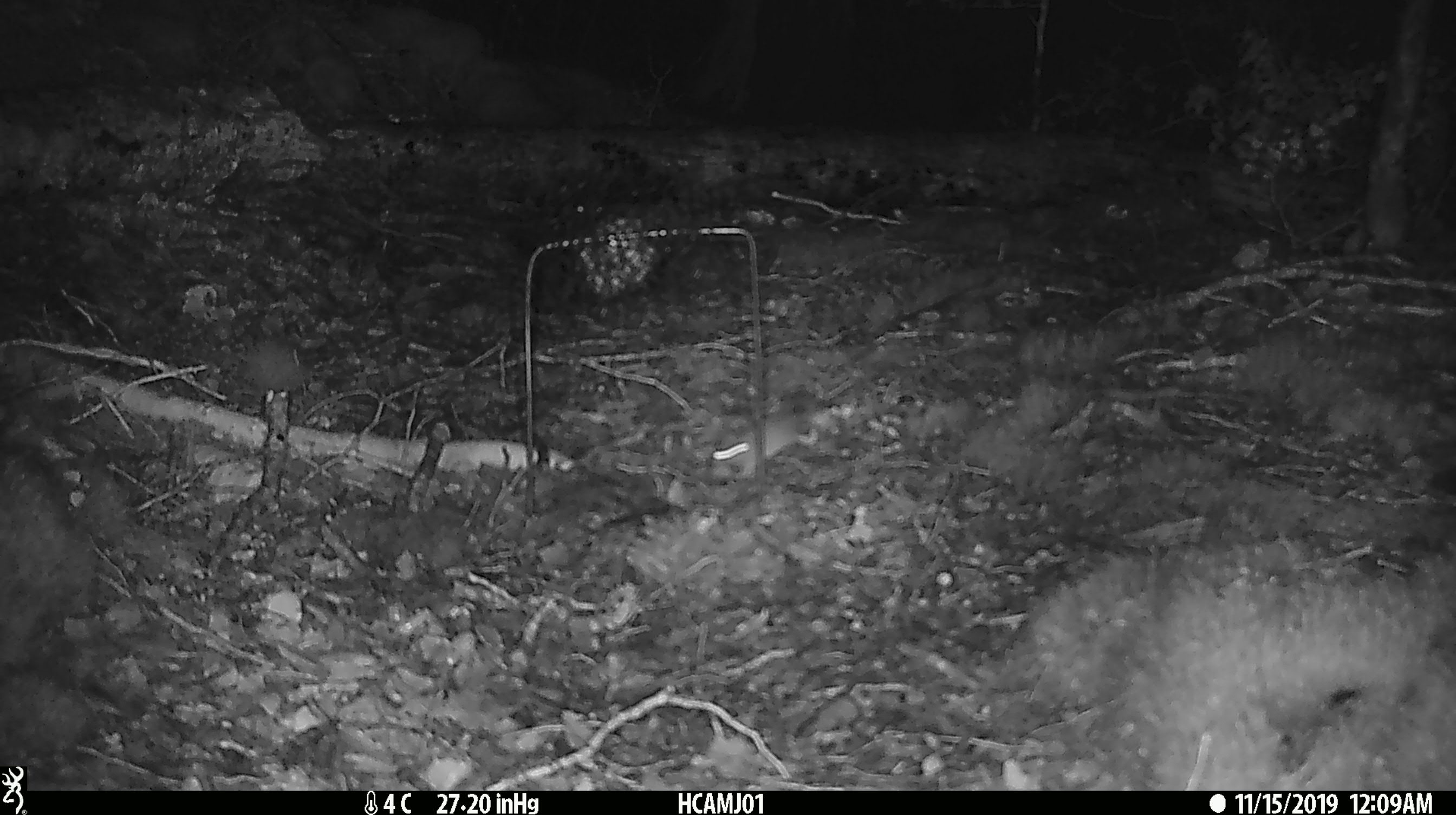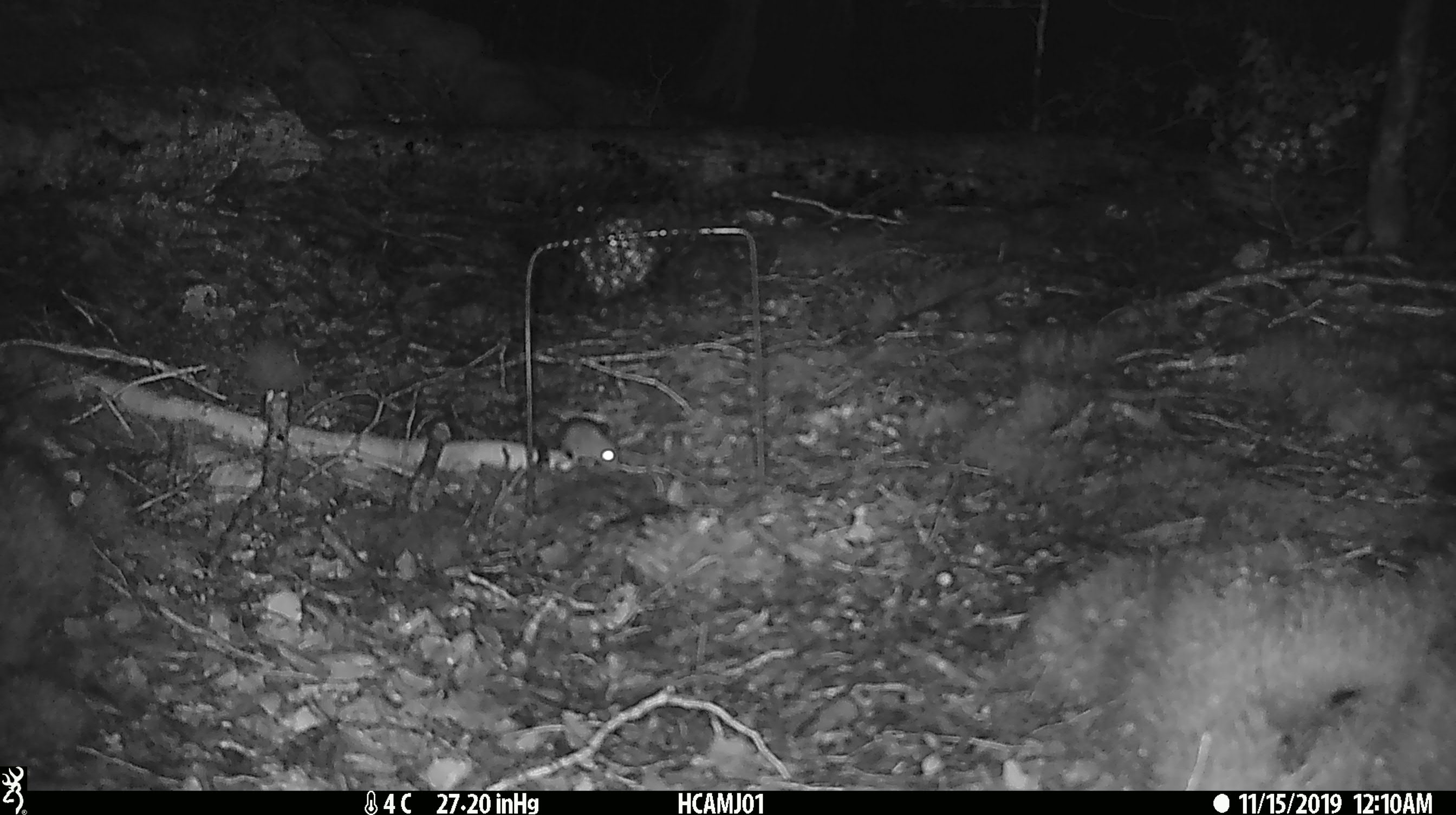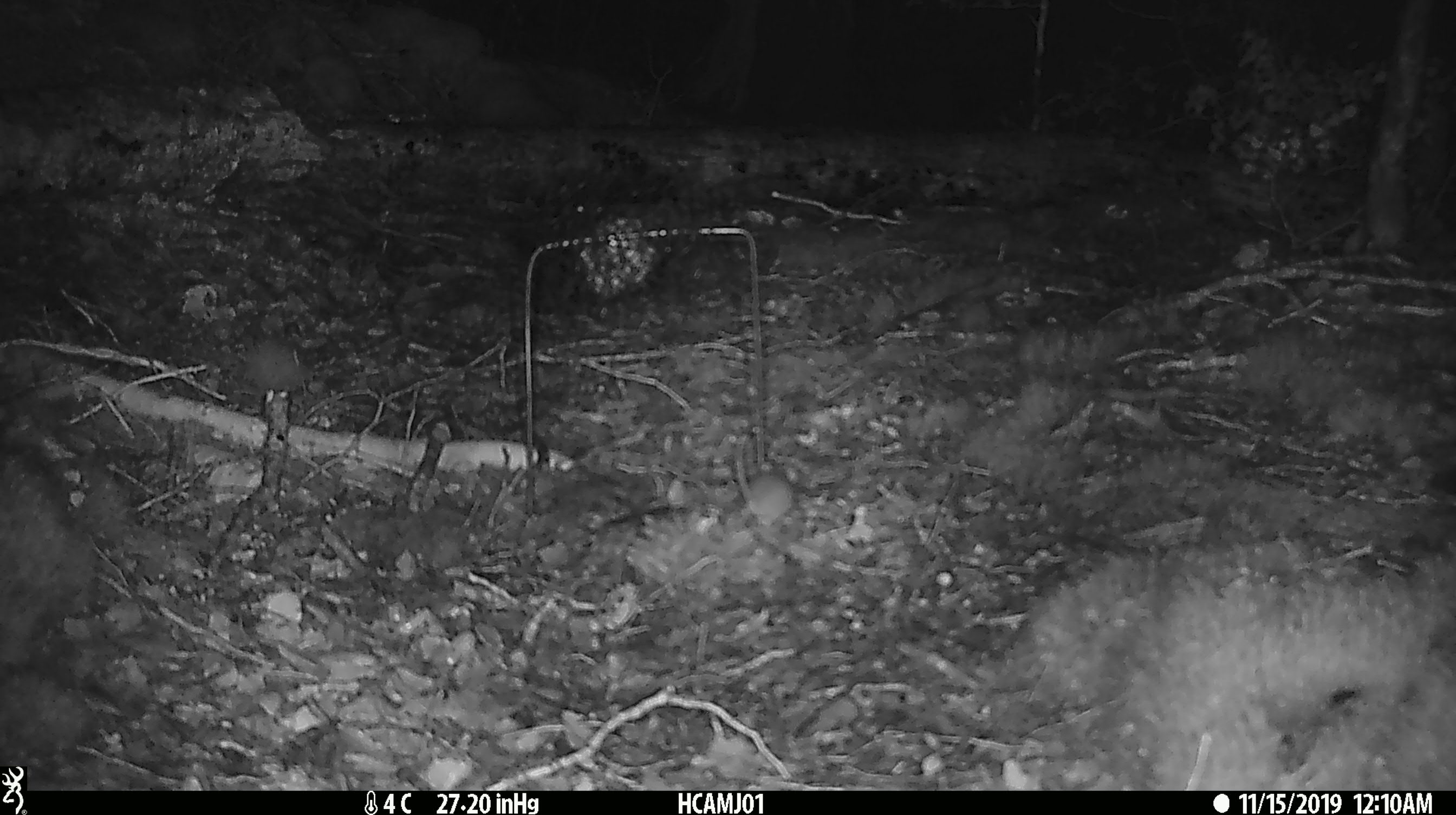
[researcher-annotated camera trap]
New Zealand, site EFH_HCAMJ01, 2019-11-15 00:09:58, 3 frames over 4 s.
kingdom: Animalia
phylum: Chordata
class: Mammalia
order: Rodentia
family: Muridae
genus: Mus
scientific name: Mus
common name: mouse